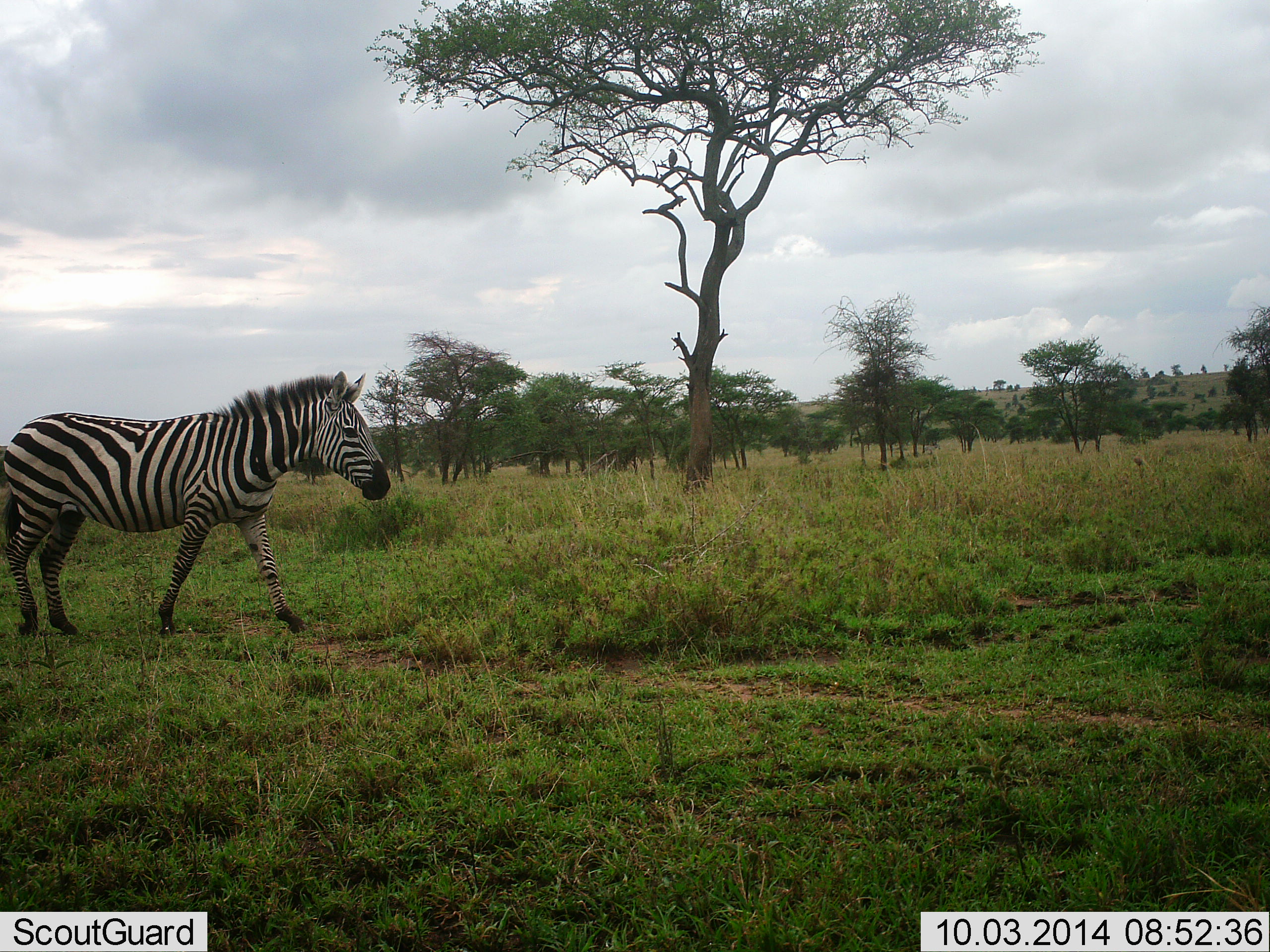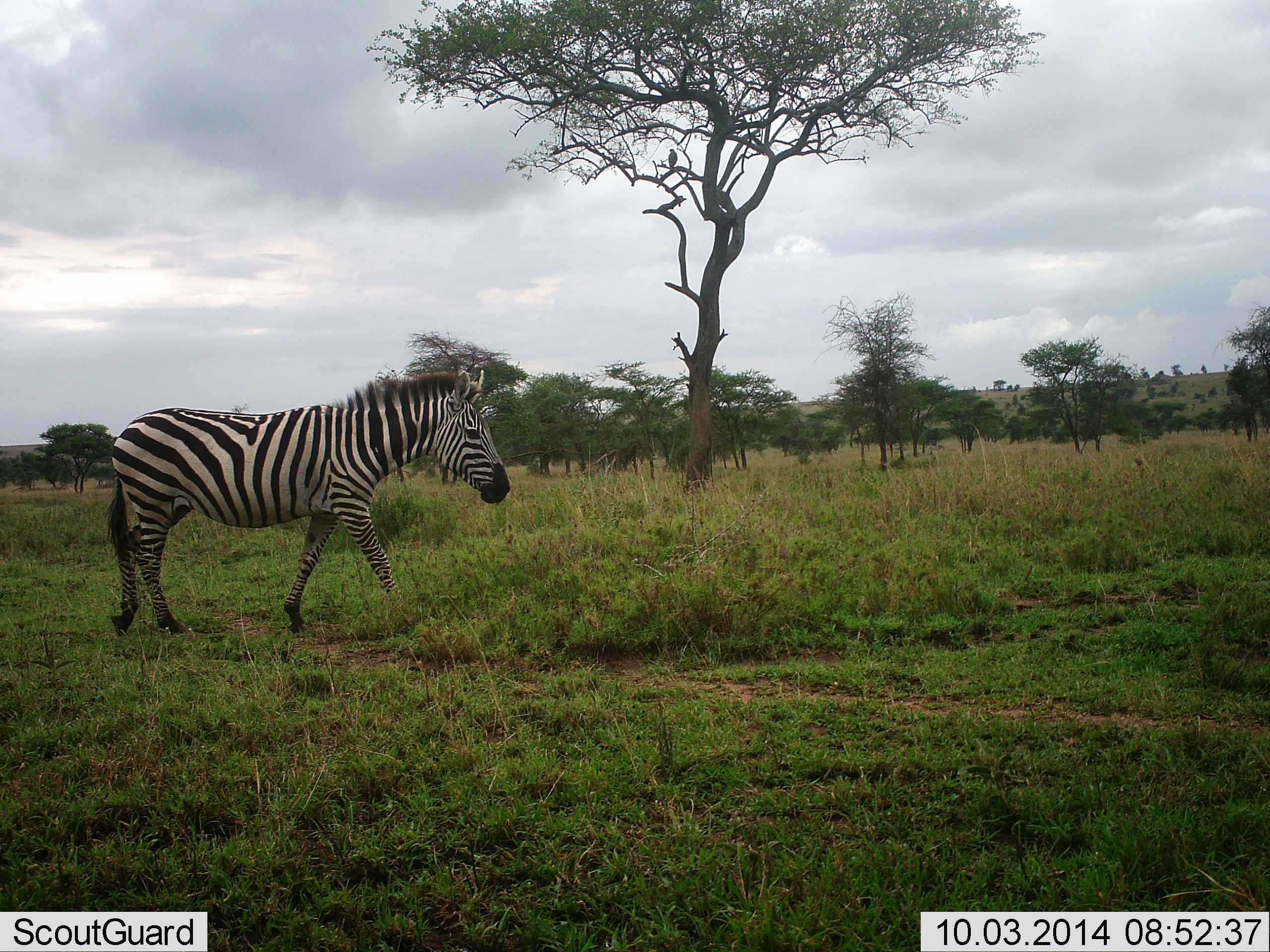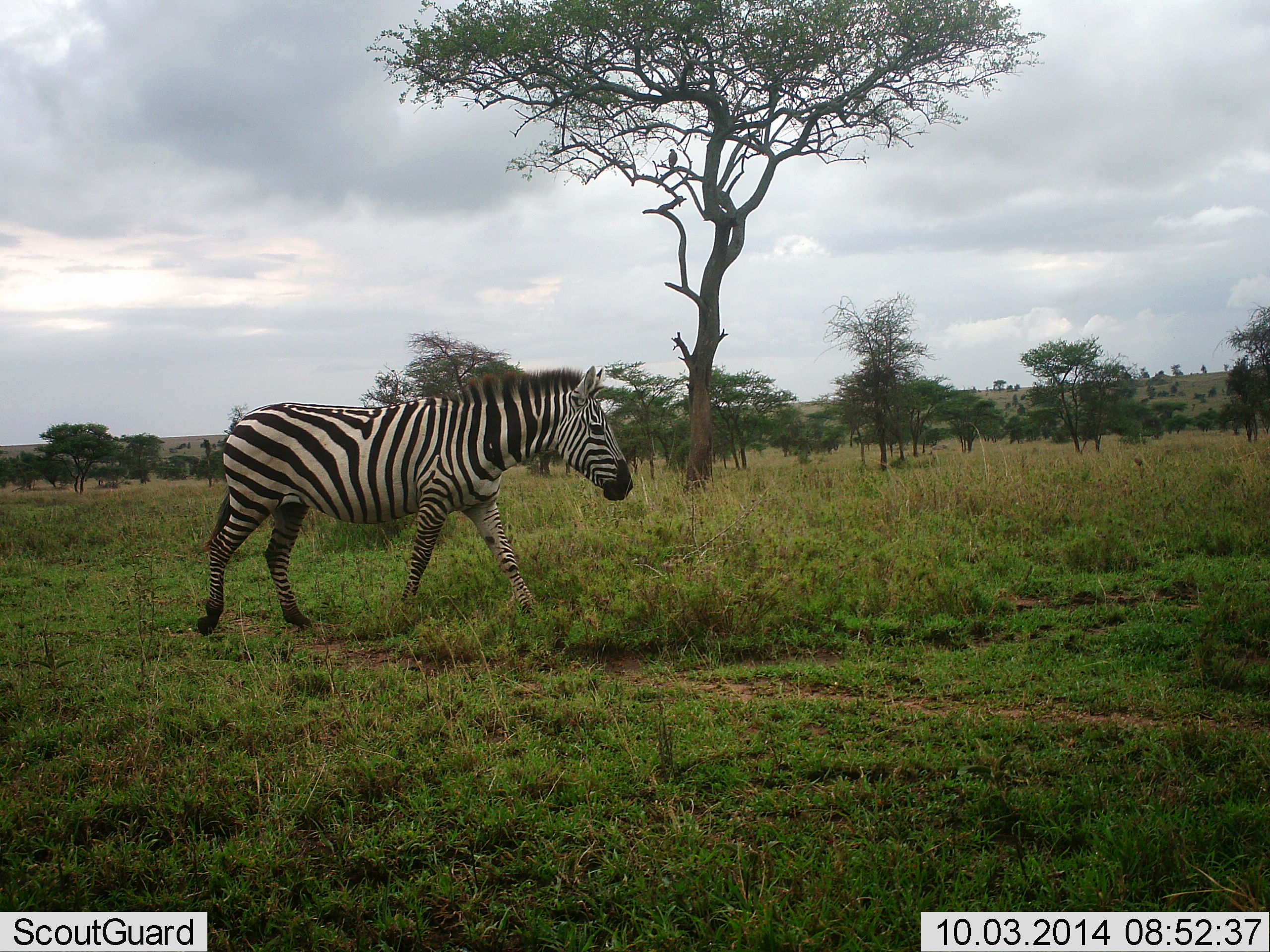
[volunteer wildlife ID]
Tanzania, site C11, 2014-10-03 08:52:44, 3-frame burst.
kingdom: Animalia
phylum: Chordata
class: Mammalia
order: Perissodactyla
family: Equidae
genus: Equus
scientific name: Equus quagga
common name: plains zebra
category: zebra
Zebra (plains zebra) (Equus quagga), count 1. Behavior (volunteer vote fractions): standing 0%, resting 0%, moving 100%, interacting 0%. Young present (vote fraction): 0%. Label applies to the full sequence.